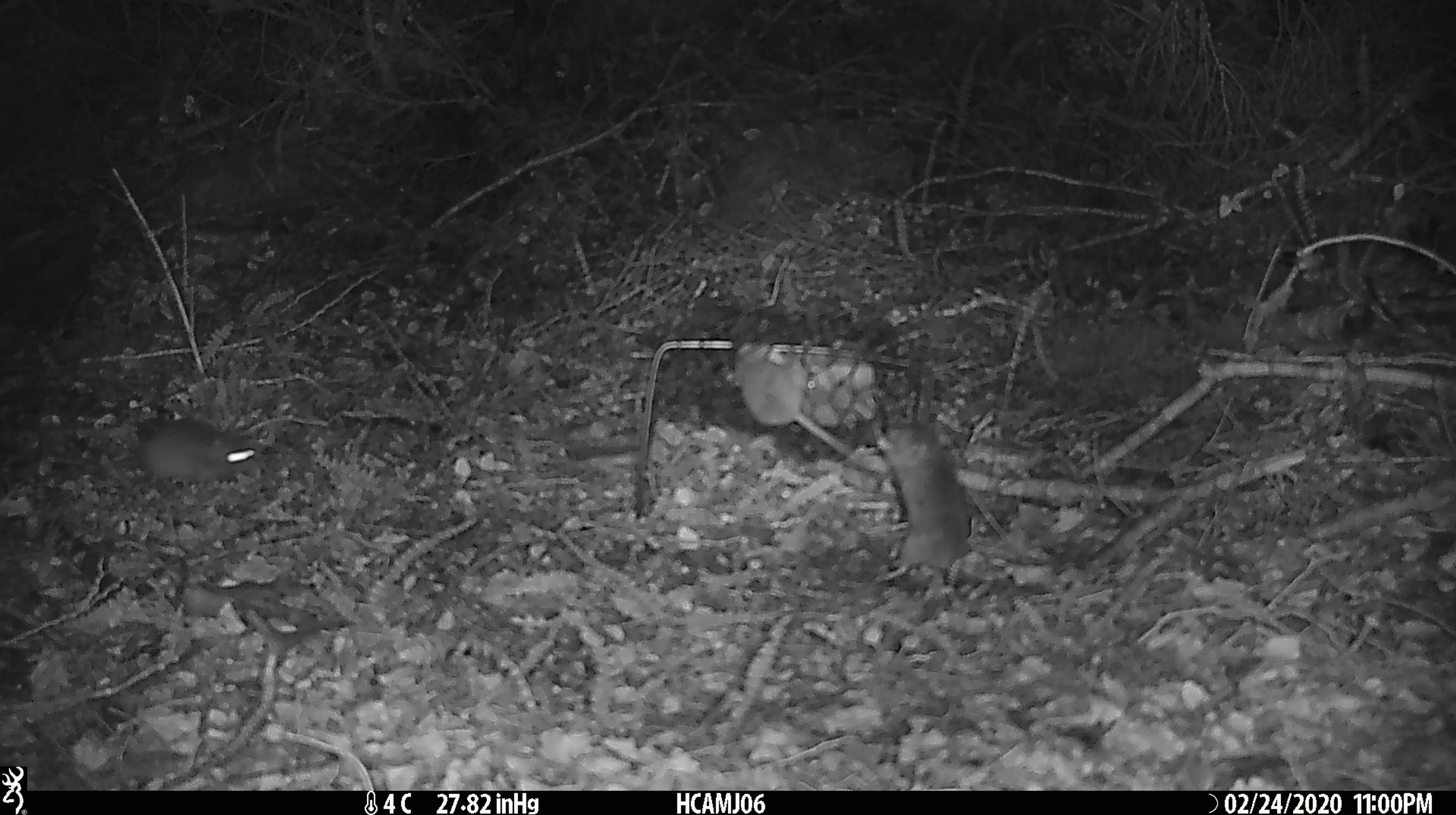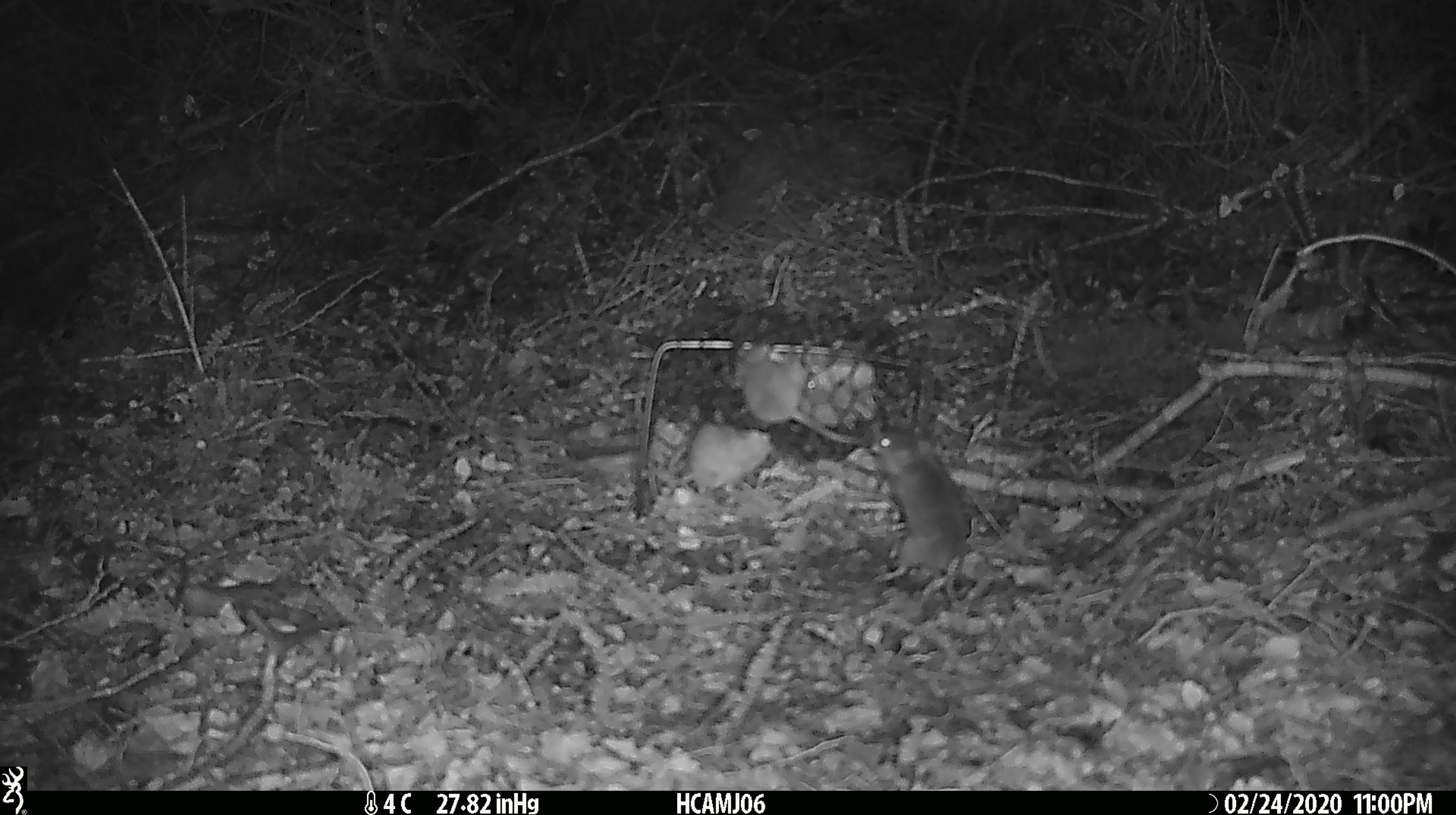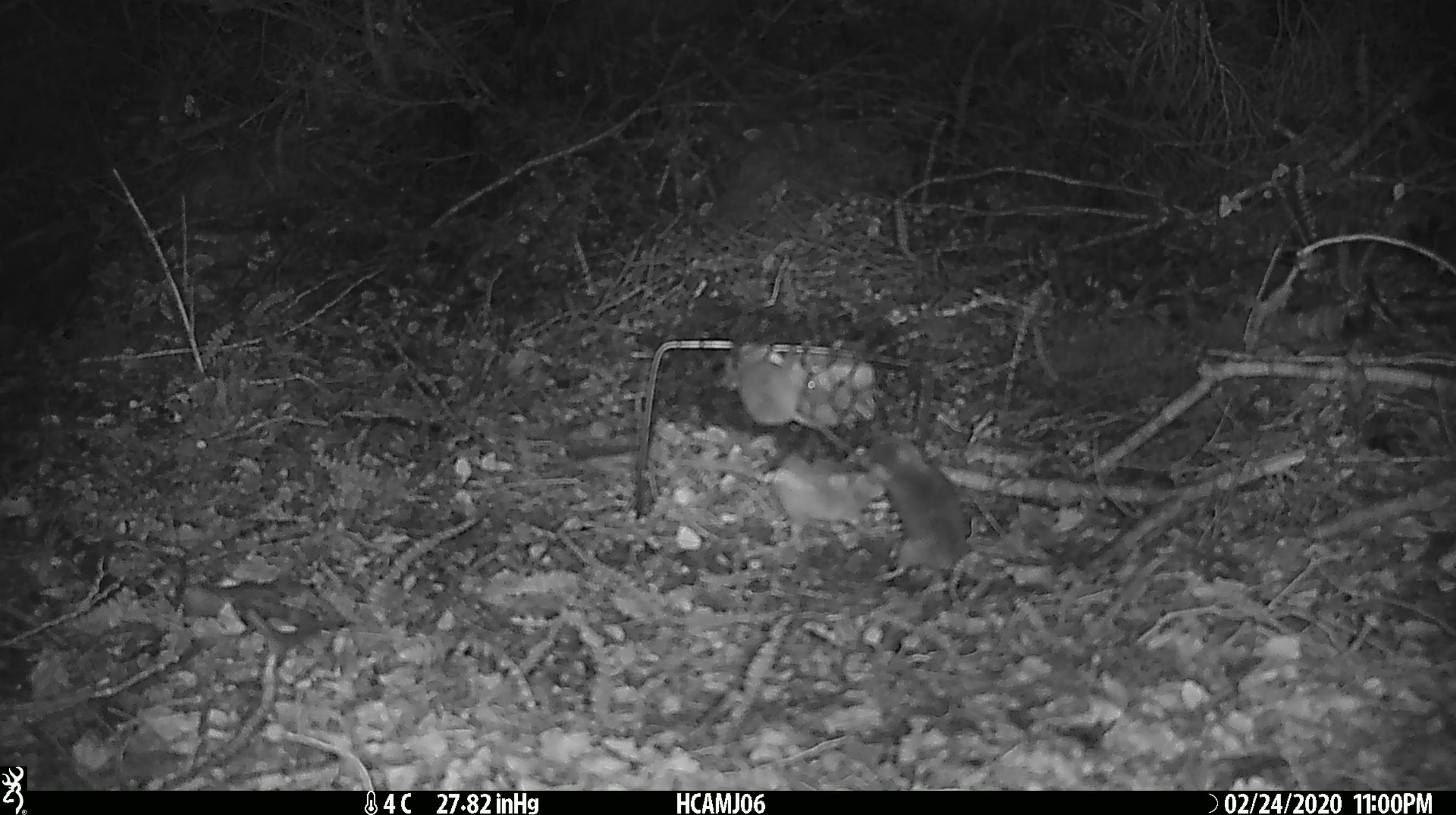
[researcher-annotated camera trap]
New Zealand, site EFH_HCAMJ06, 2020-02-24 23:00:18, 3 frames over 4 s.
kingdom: Animalia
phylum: Chordata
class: Mammalia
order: Rodentia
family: Muridae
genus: Mus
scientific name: Mus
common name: mouse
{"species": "mouse (Mus)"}